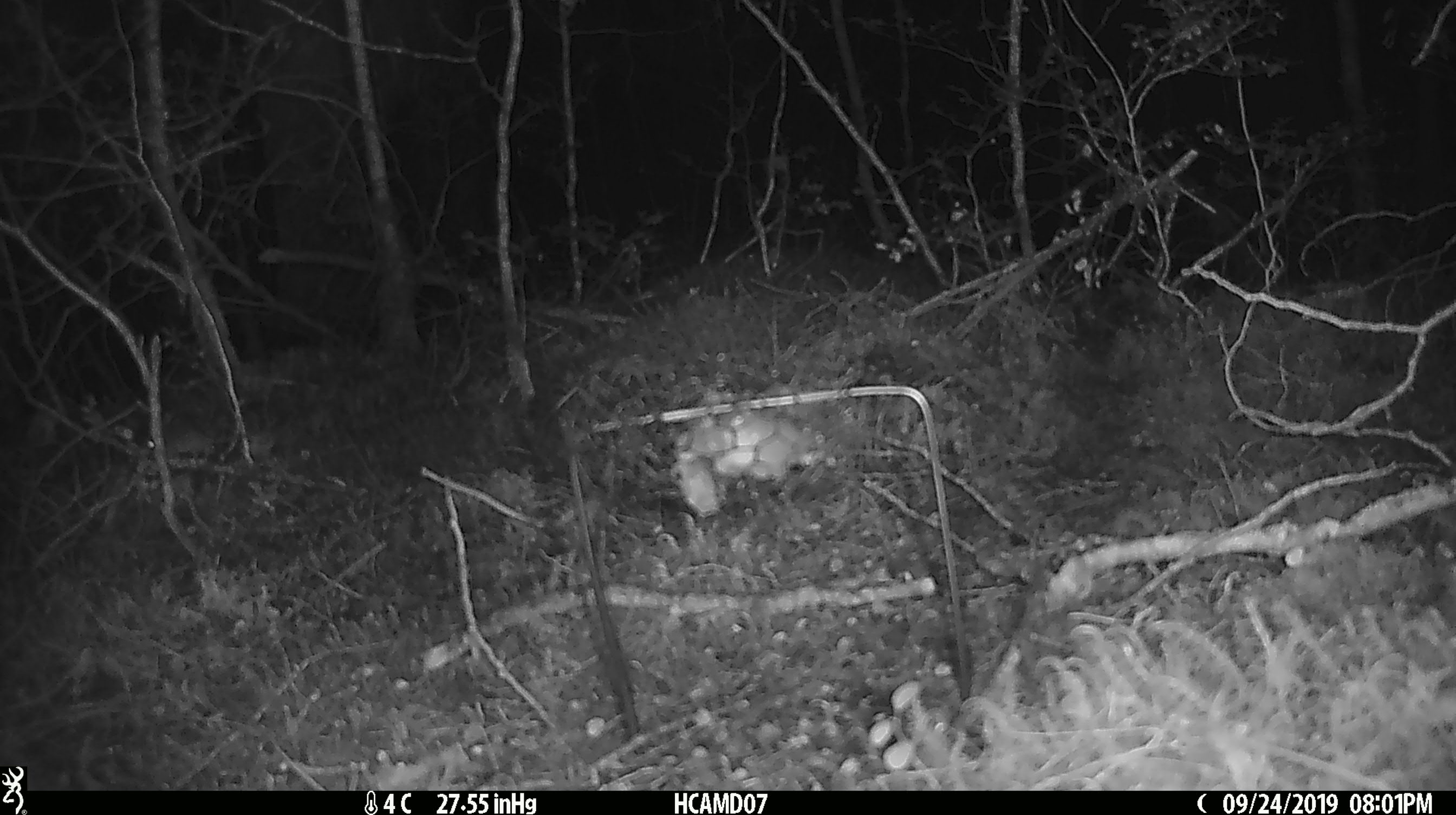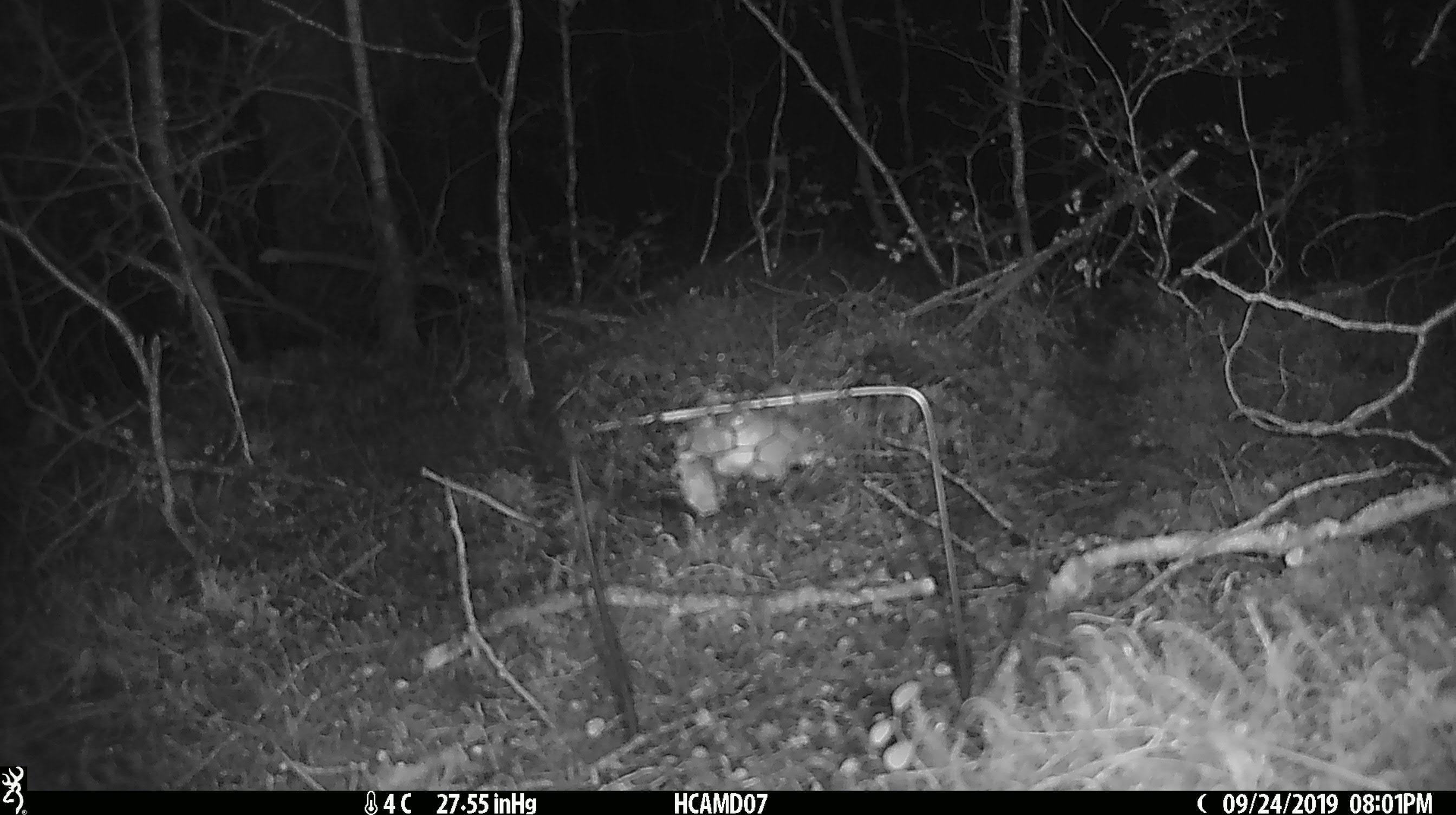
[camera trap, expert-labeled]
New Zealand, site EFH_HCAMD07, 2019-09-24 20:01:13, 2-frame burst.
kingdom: Animalia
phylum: Chordata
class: Mammalia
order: Rodentia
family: Muridae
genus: Mus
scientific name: Mus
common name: mouse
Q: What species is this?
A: Mouse (Mus).